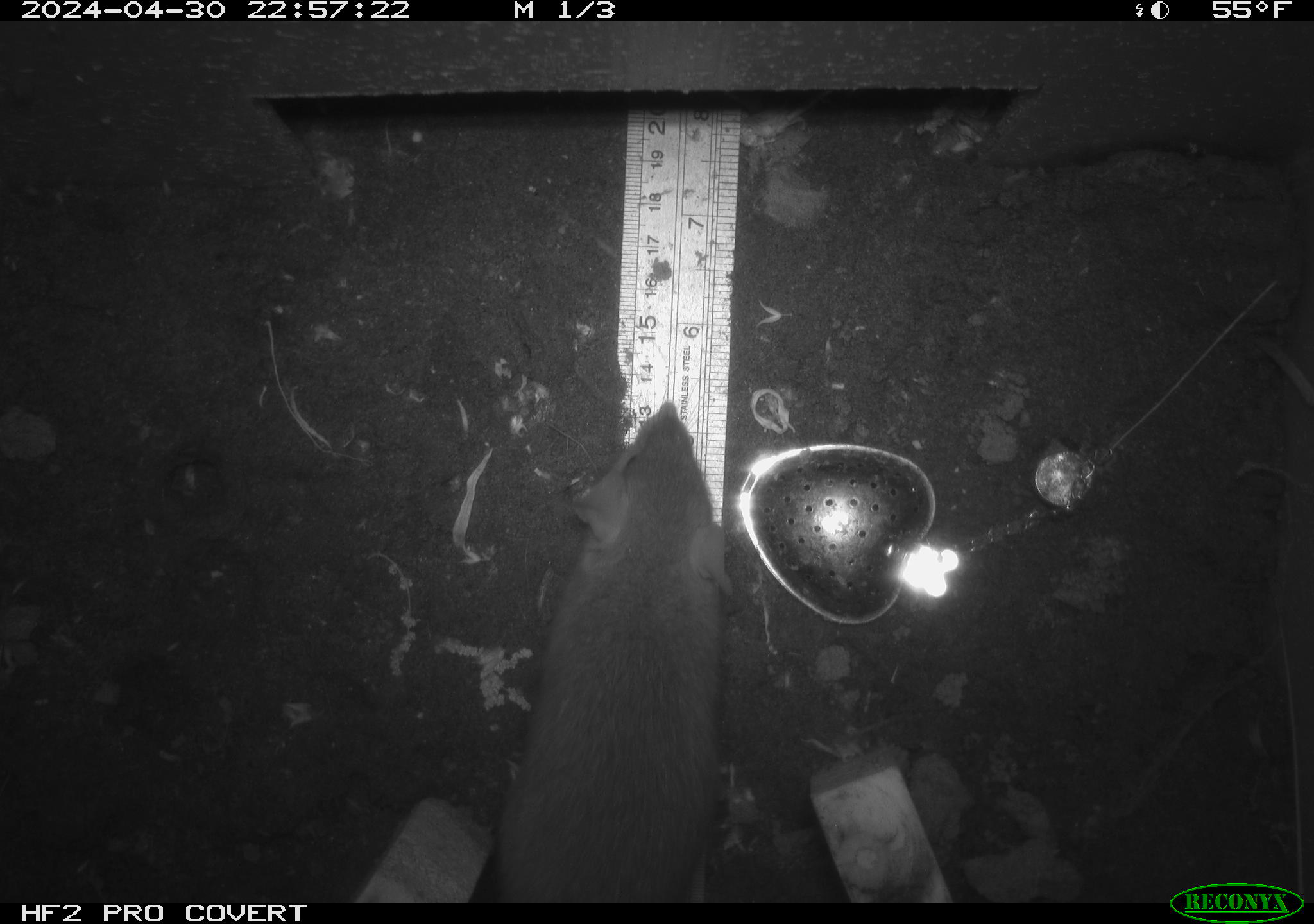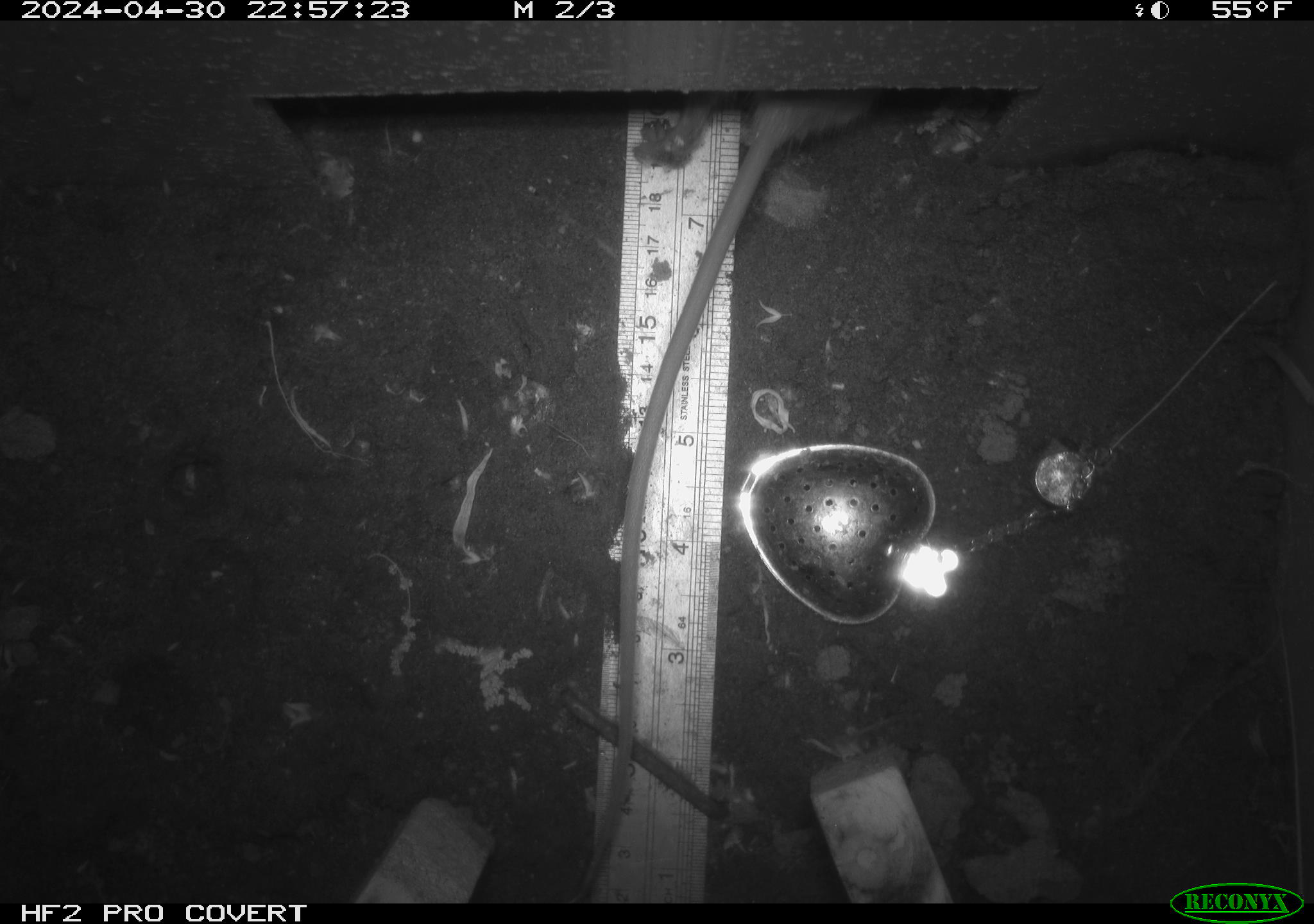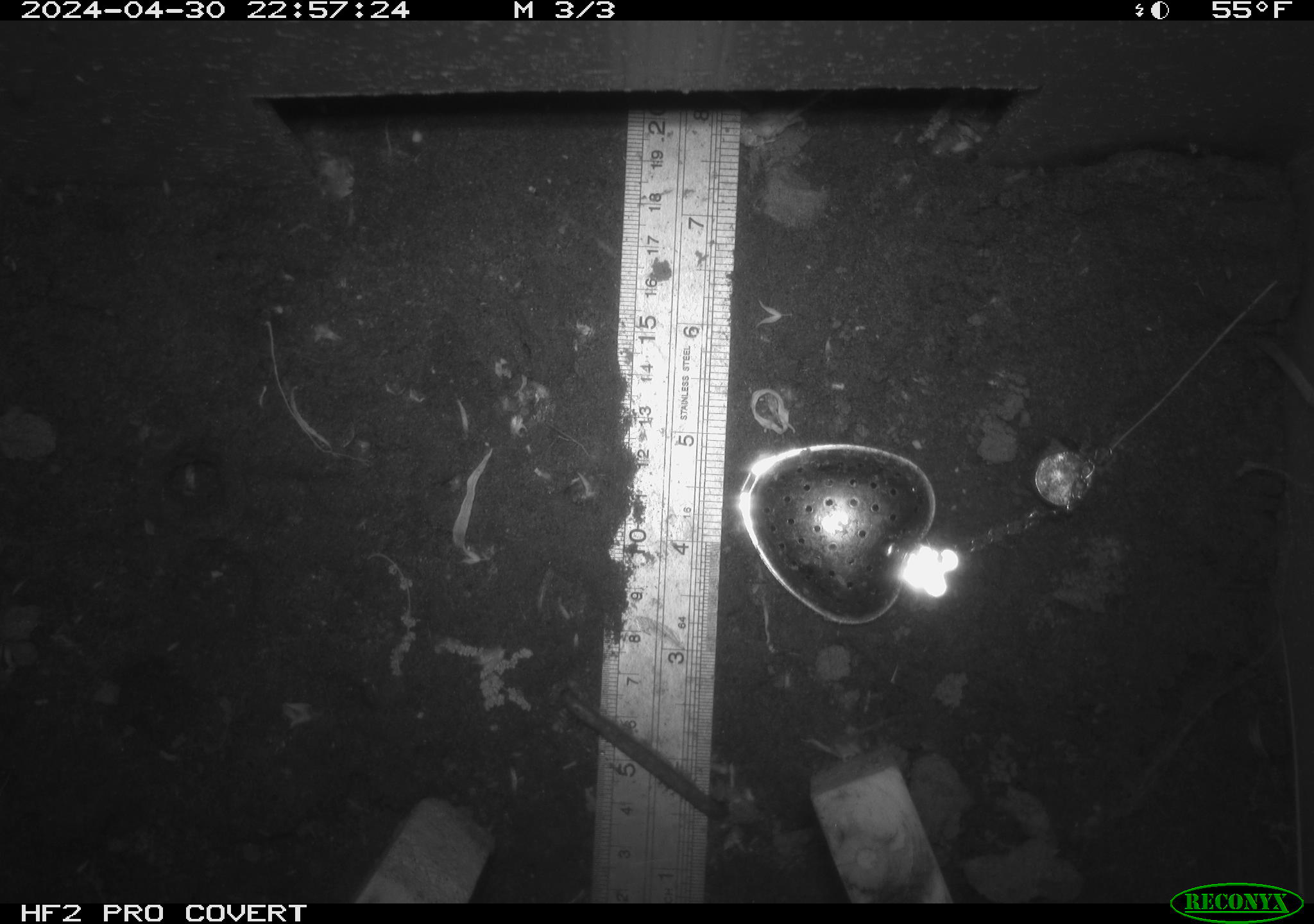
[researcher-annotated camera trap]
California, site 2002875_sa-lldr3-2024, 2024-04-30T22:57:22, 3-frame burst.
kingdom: Animalia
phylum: Chordata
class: Mammalia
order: Rodentia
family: Muridae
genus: Rattus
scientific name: Rattus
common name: rat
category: rattus species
Rattus species (rat) (Rattus).